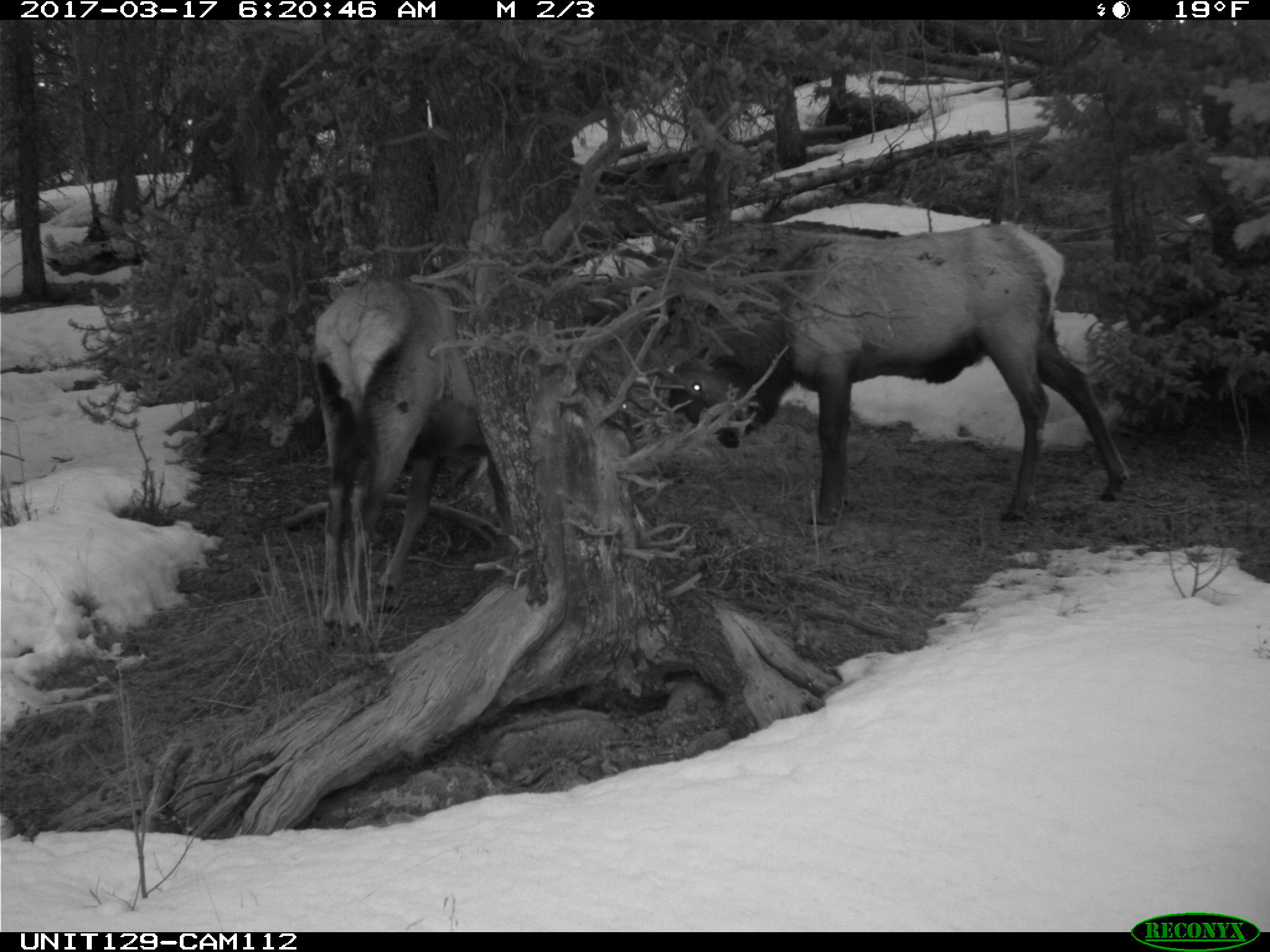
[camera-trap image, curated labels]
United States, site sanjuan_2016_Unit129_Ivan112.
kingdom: Animalia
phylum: Chordata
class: Mammalia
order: Artiodactyla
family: Cervidae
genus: Cervus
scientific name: Cervus elaphus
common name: red deer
Cervus elaphus (red deer).